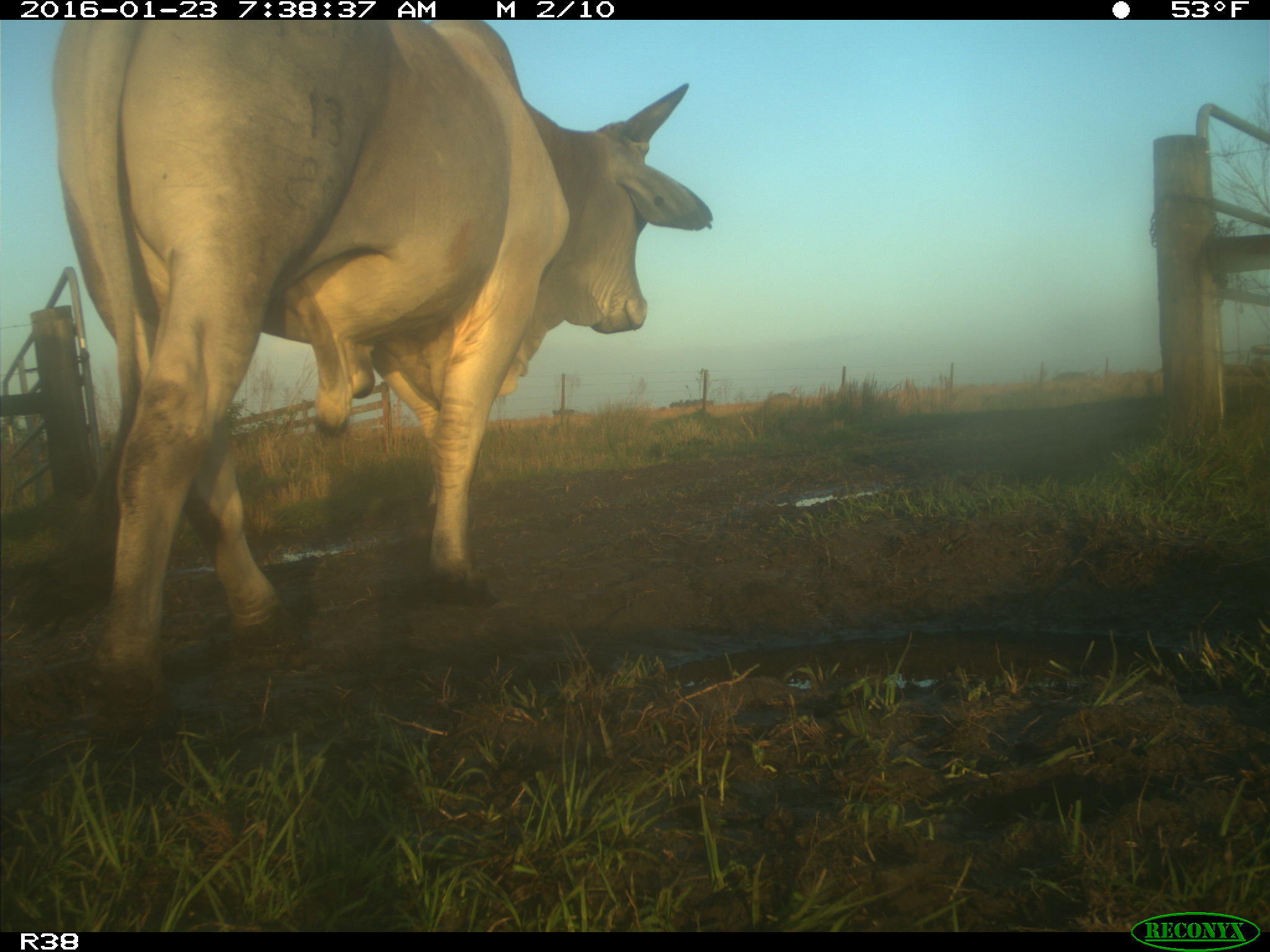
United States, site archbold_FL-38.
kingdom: Animalia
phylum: Chordata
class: Mammalia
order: Artiodactyla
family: Bovidae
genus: Bos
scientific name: Bos taurus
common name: domestic cow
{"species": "Bos taurus (domestic cow)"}